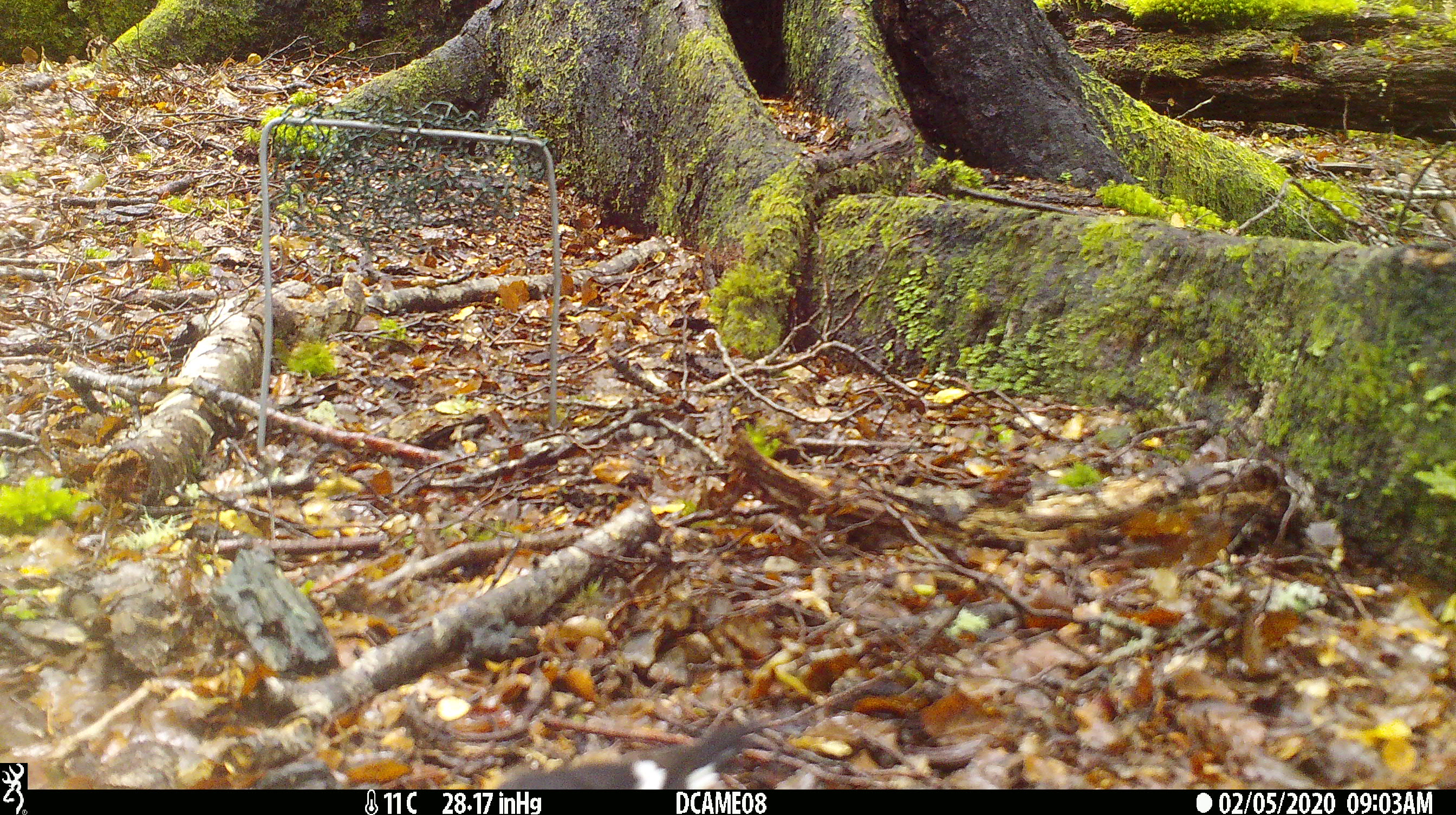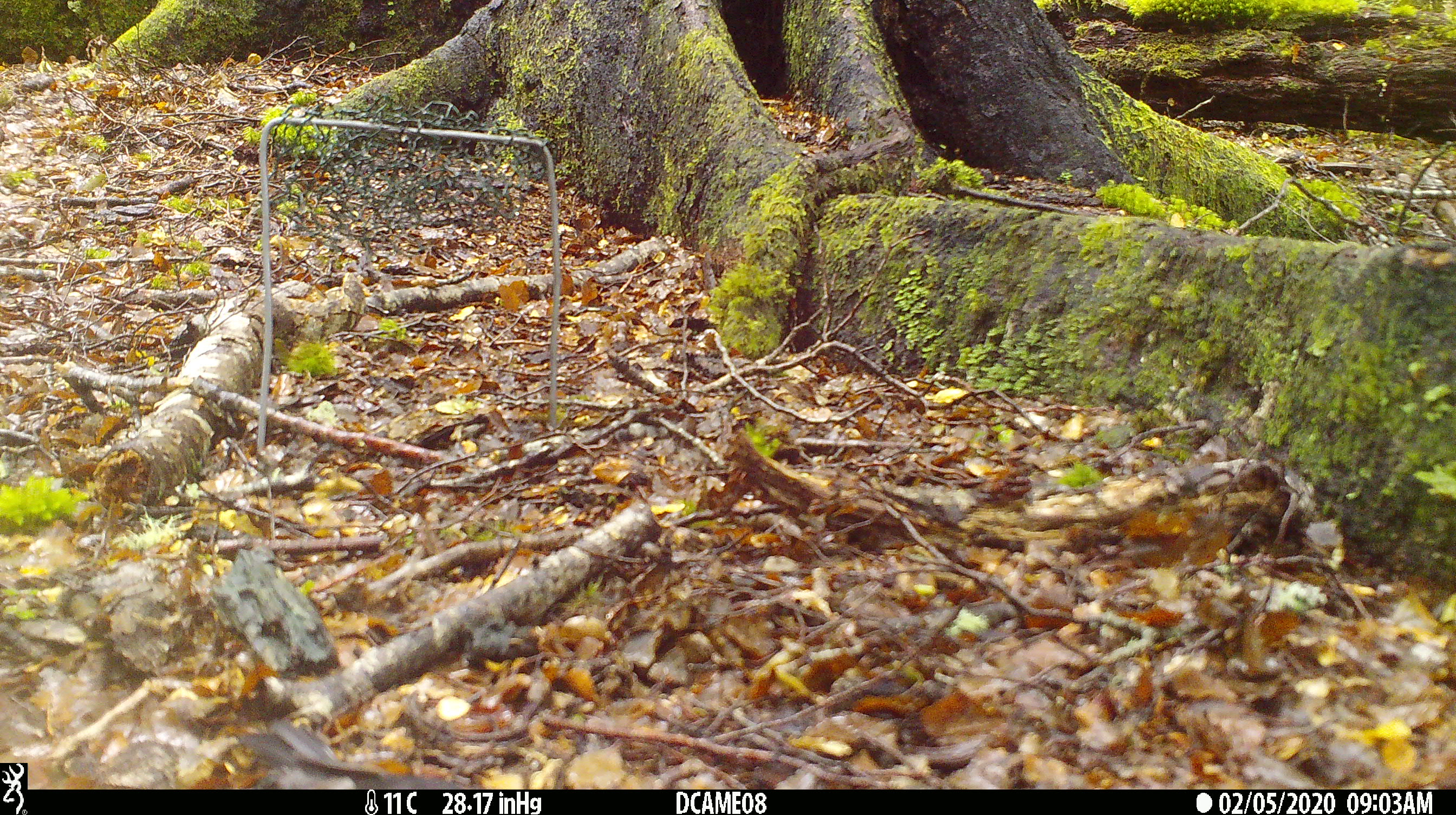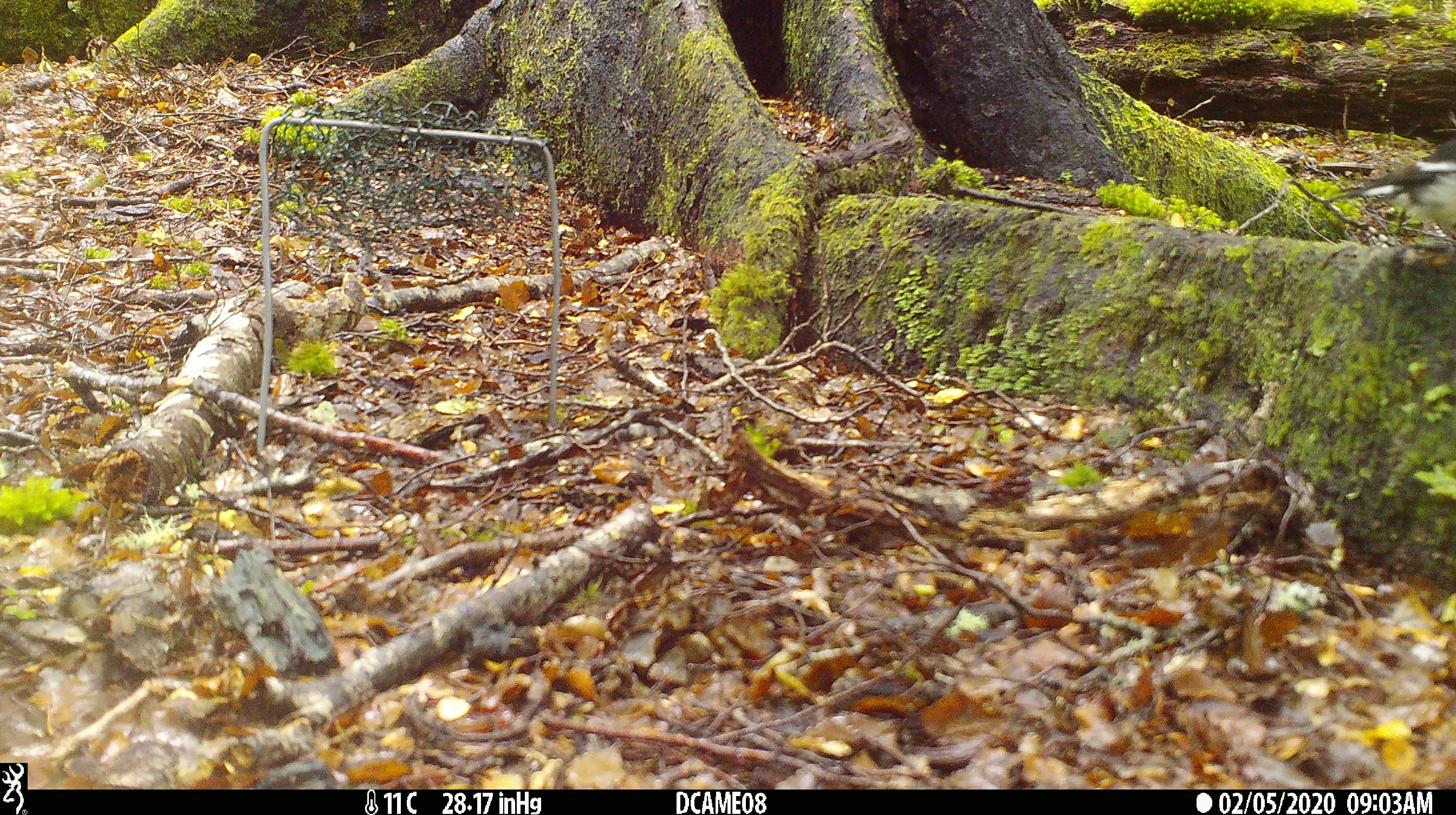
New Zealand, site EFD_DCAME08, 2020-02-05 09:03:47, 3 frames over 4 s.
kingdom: Animalia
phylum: Chordata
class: Aves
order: Passeriformes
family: Petroicidae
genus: Petroica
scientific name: Petroica macrocephala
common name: tomtit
Tomtit (Petroica macrocephala).